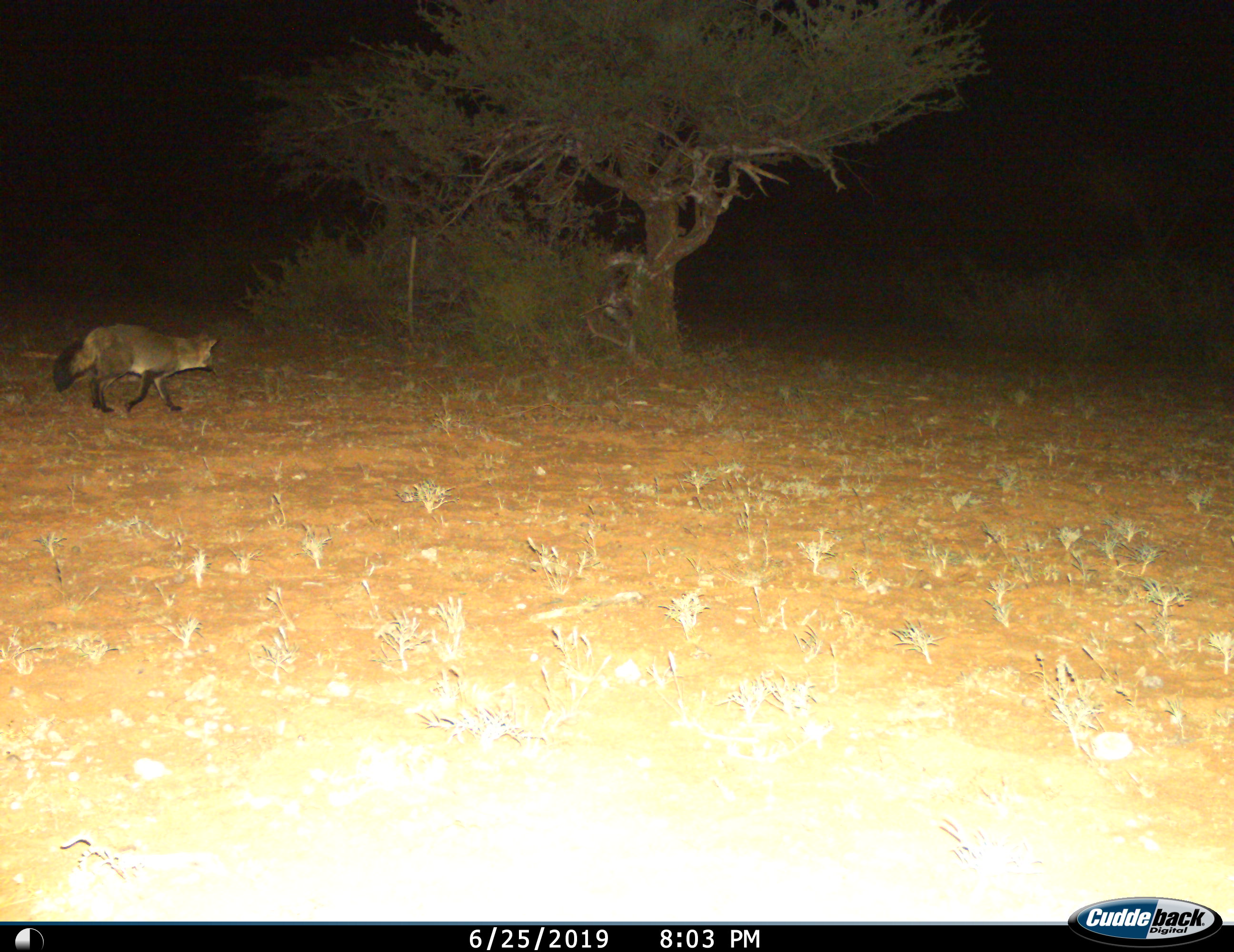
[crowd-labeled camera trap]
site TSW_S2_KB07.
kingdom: Animalia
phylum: Chordata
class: Mammalia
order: Carnivora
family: Canidae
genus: Otocyon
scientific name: Otocyon megalotis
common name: bat-eared fox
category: foxbateared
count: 1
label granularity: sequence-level